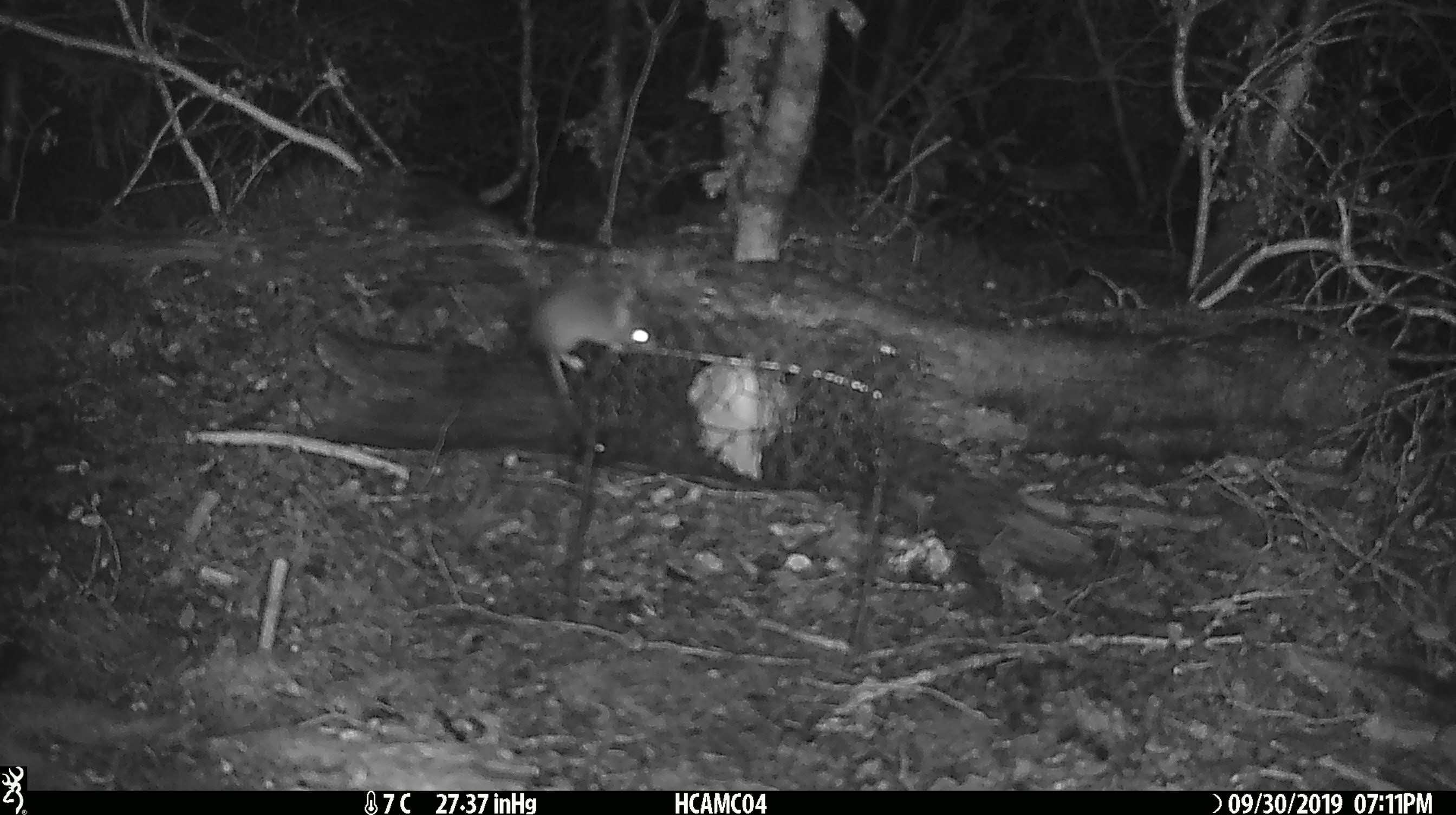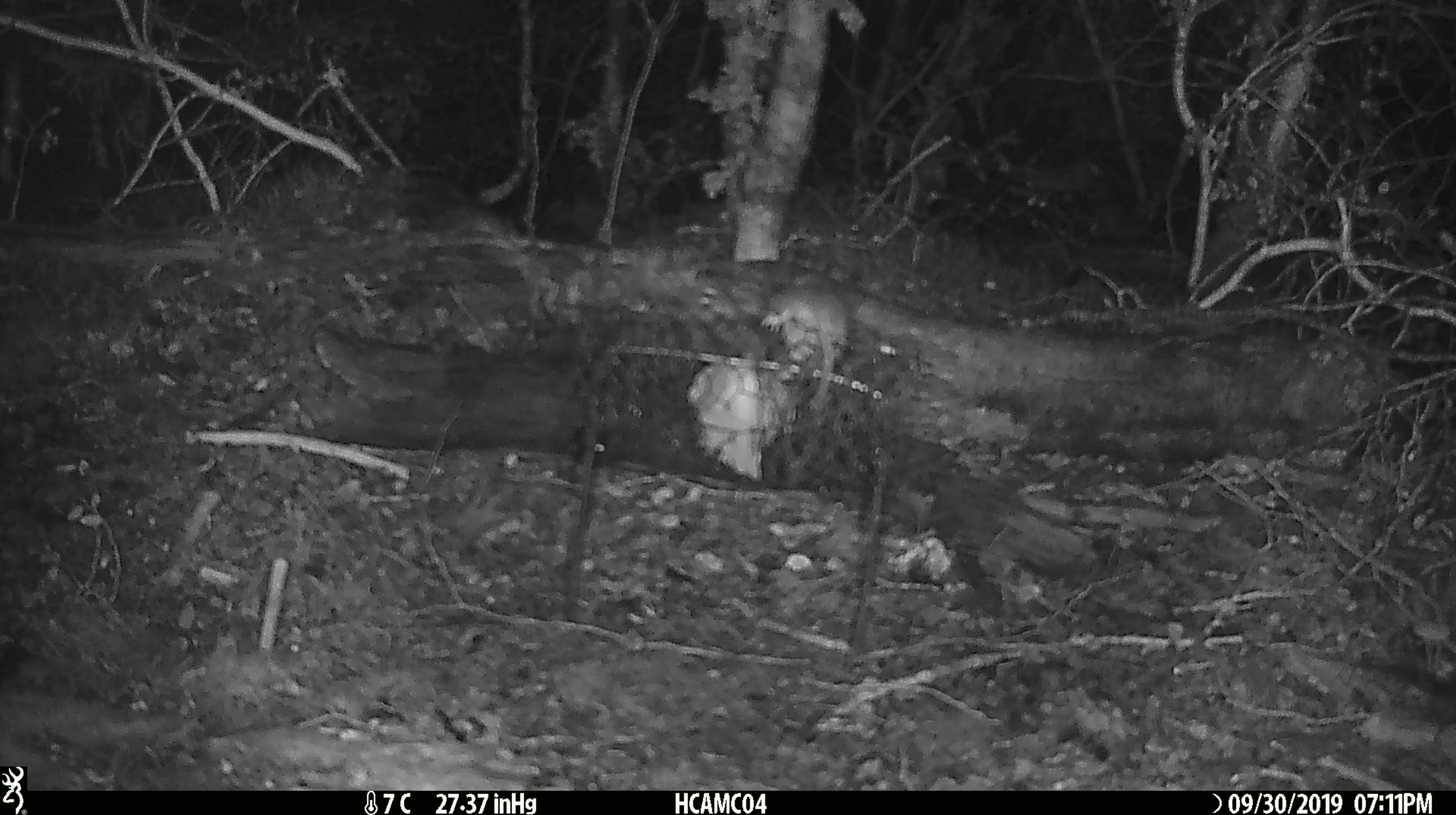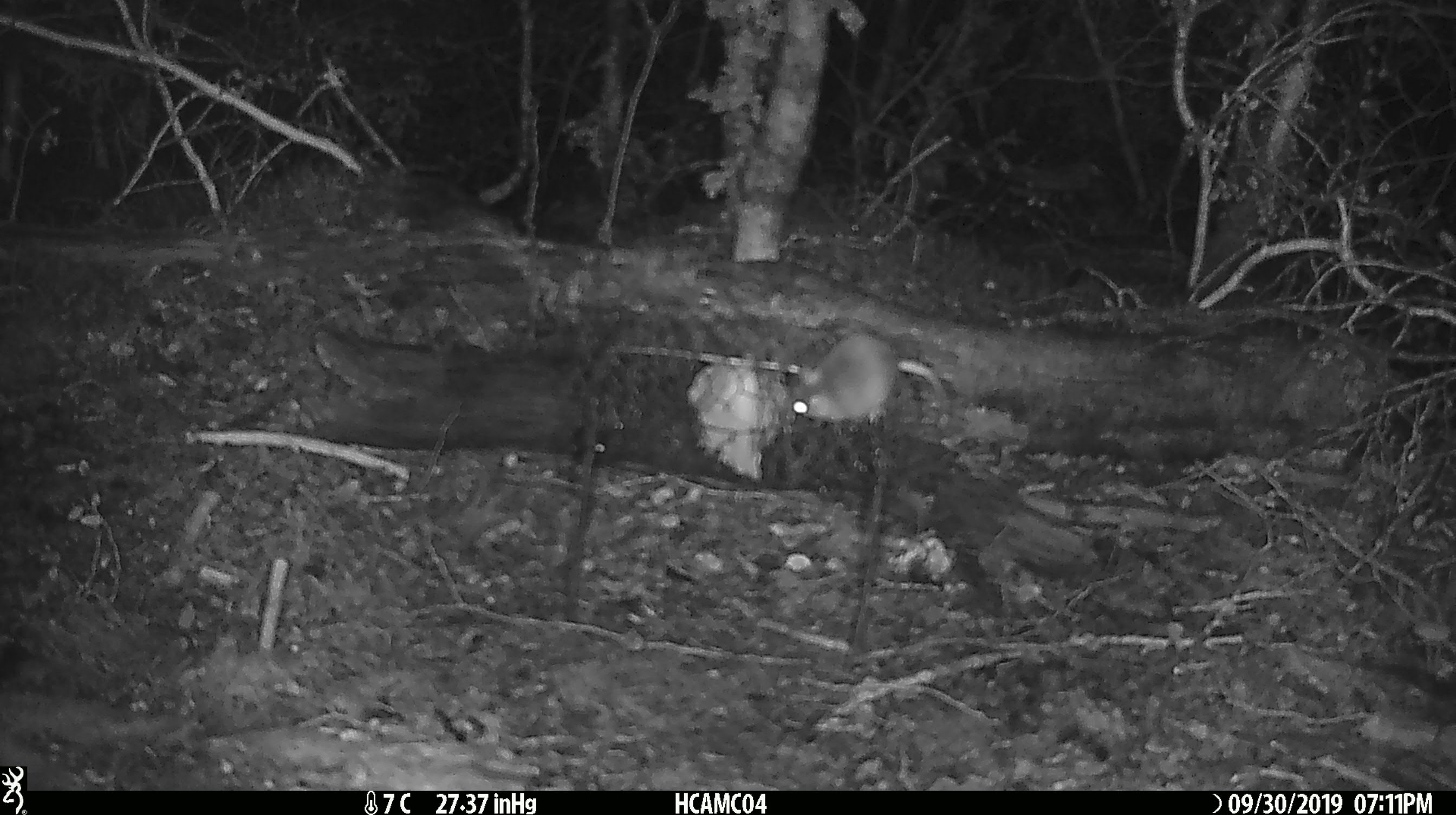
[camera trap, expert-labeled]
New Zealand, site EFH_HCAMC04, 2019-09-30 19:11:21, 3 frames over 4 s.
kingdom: Animalia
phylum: Chordata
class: Mammalia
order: Rodentia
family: Muridae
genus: Mus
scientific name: Mus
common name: mouse